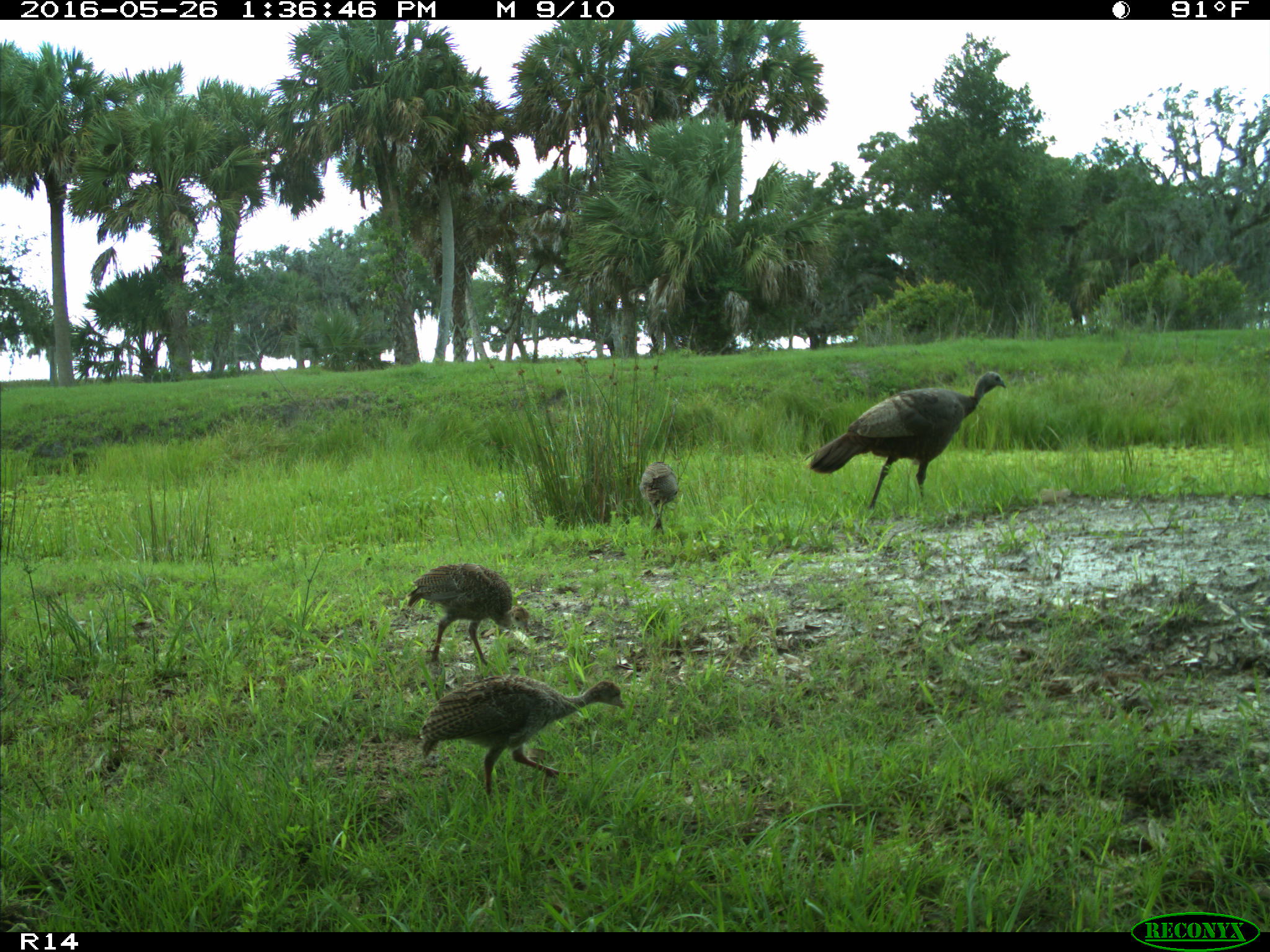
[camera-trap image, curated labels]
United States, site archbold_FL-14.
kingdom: Animalia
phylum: Chordata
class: Aves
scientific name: Aves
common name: birds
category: unidentified bird